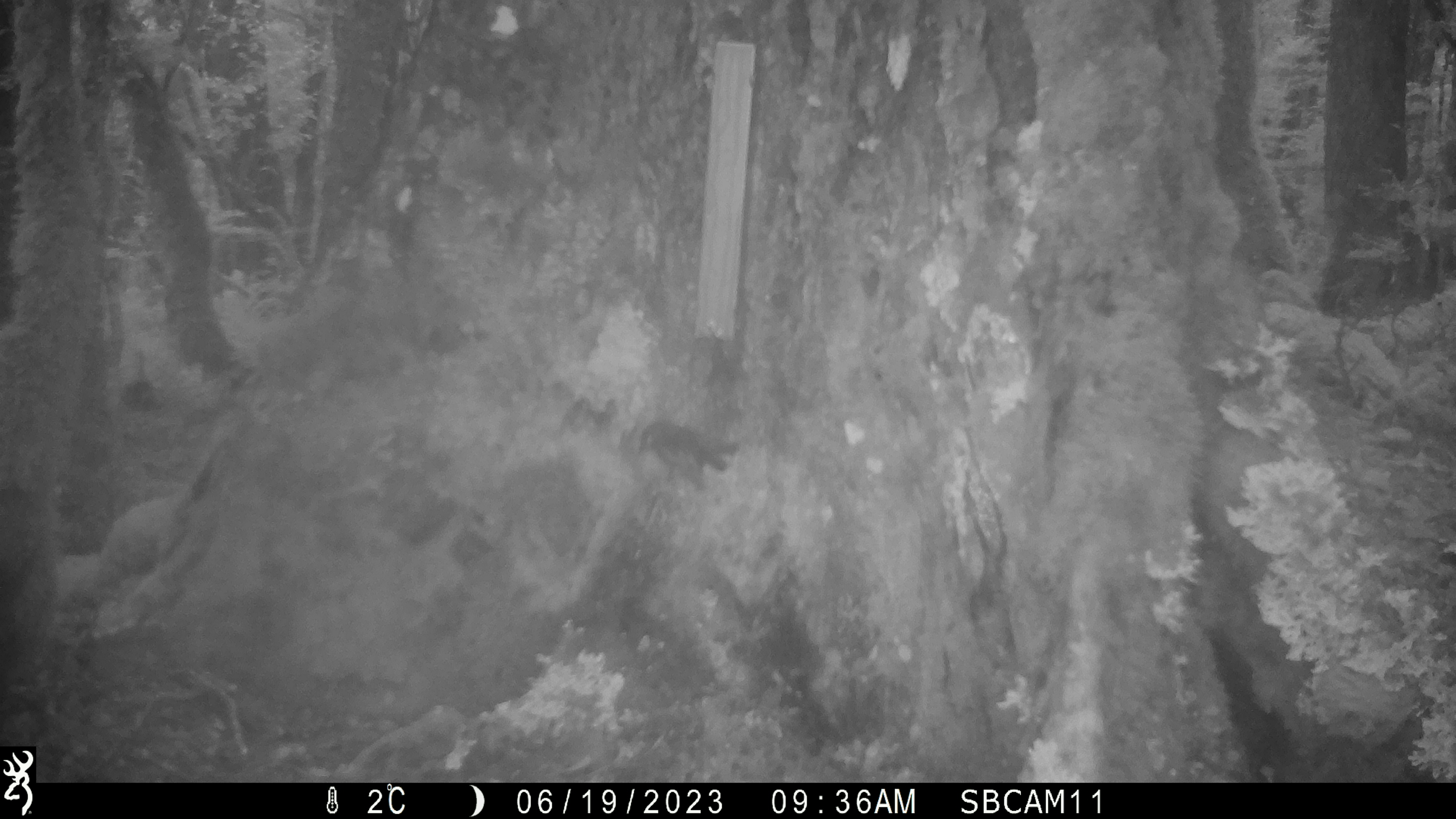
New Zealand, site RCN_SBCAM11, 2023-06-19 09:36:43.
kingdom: Animalia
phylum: Chordata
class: Aves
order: Passeriformes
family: Petroicidae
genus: Petroica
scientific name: Petroica australis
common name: new zealand robin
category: robin